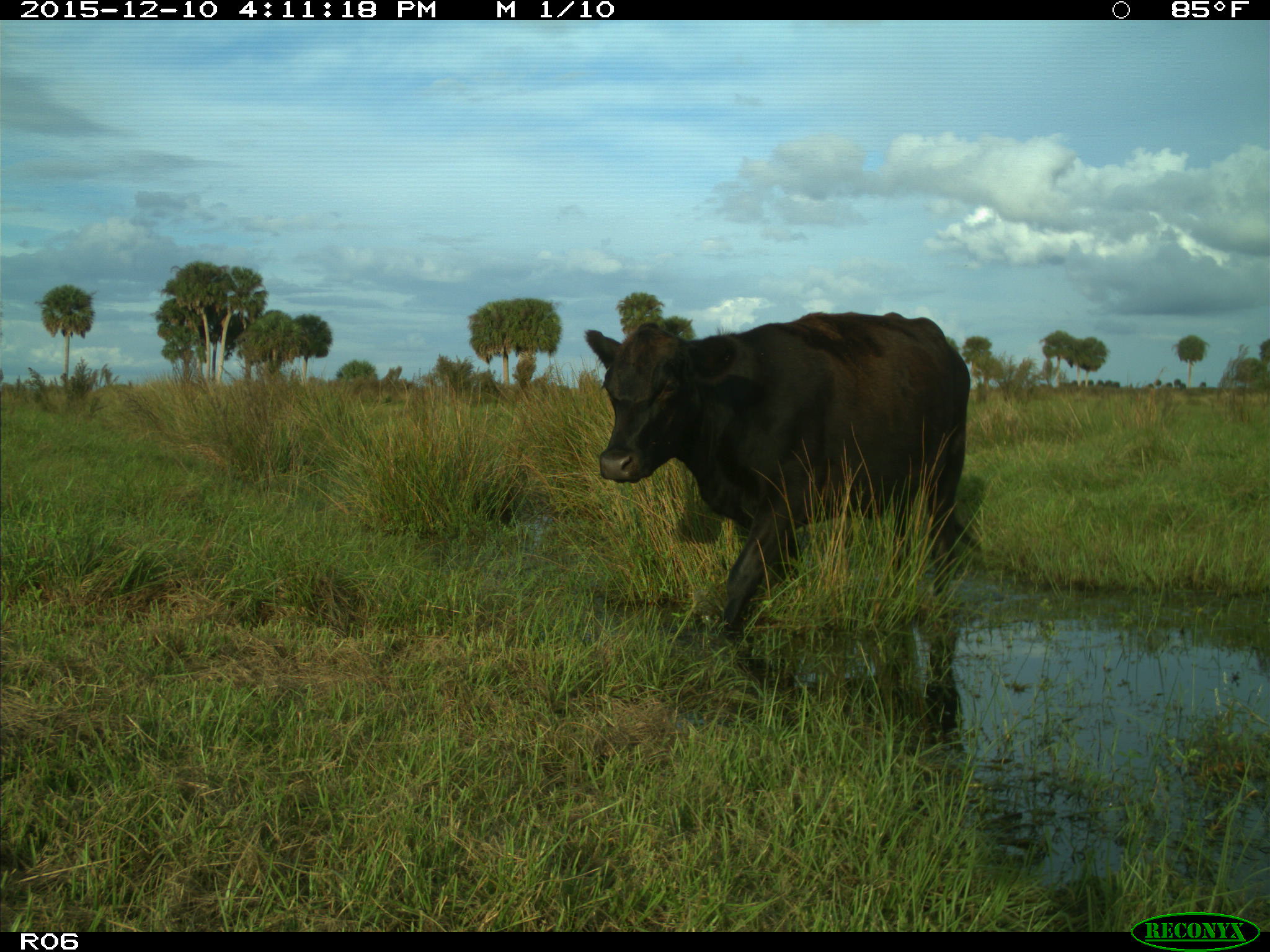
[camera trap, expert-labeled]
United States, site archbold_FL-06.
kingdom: Animalia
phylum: Chordata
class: Mammalia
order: Artiodactyla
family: Bovidae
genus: Bos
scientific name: Bos taurus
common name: domestic cow